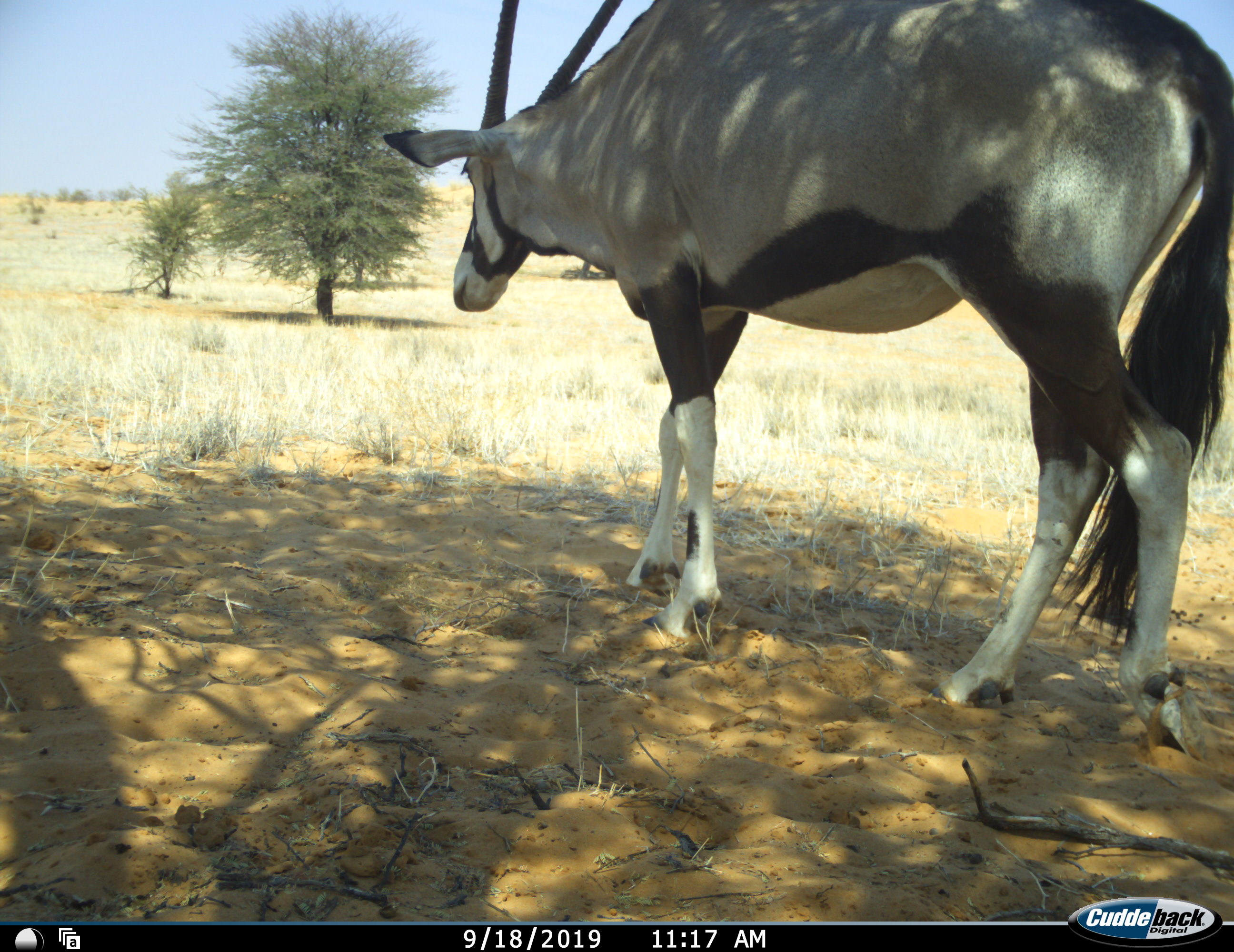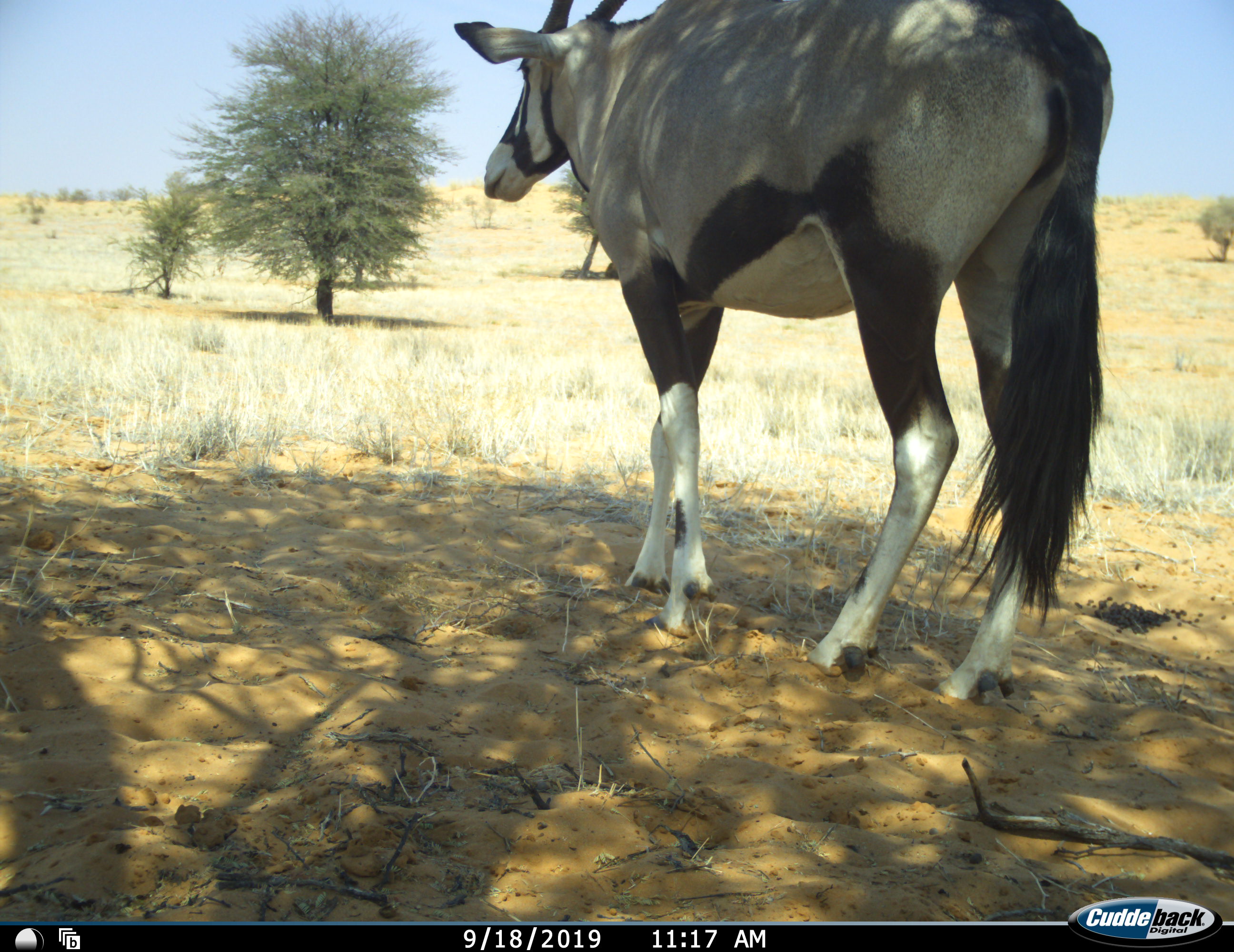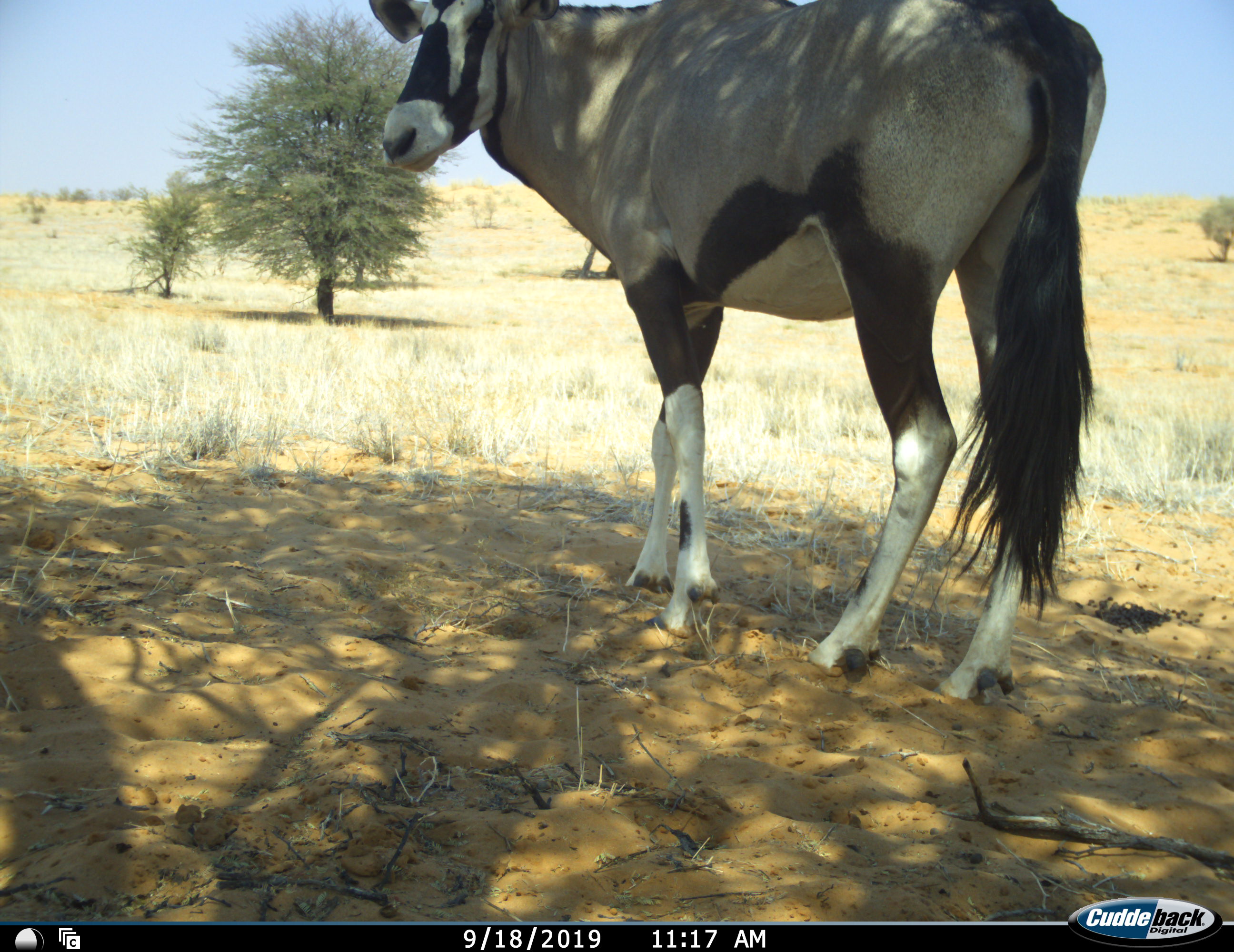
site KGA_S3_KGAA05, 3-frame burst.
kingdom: Animalia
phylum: Chordata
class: Mammalia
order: Artiodactyla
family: Bovidae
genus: Oryx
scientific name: Oryx gazella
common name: gemsbok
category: oryx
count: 1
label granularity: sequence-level